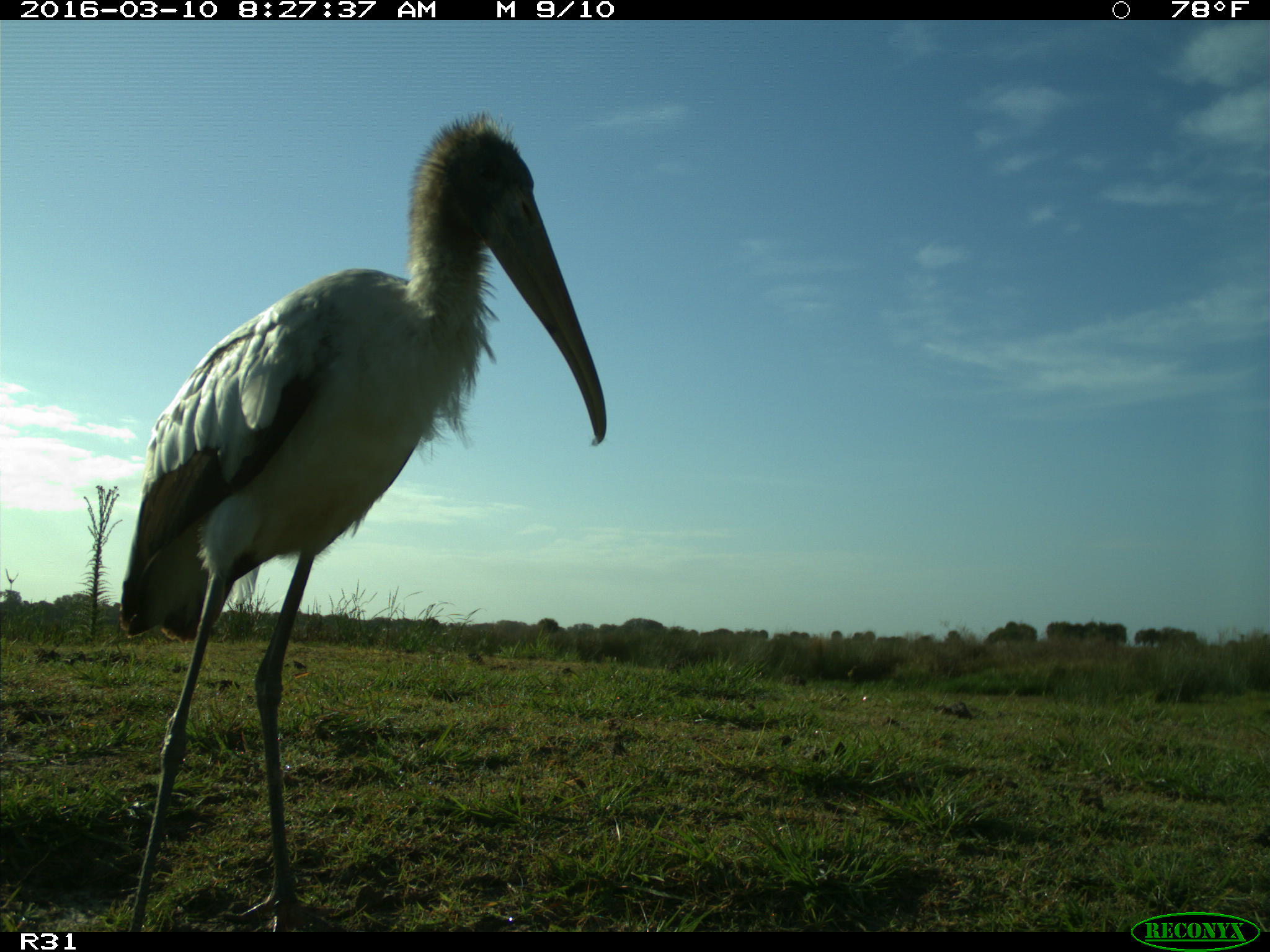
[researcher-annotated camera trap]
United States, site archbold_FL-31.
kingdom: Animalia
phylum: Chordata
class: Aves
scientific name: Aves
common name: birds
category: unidentified bird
Unidentified bird (birds) (Aves).